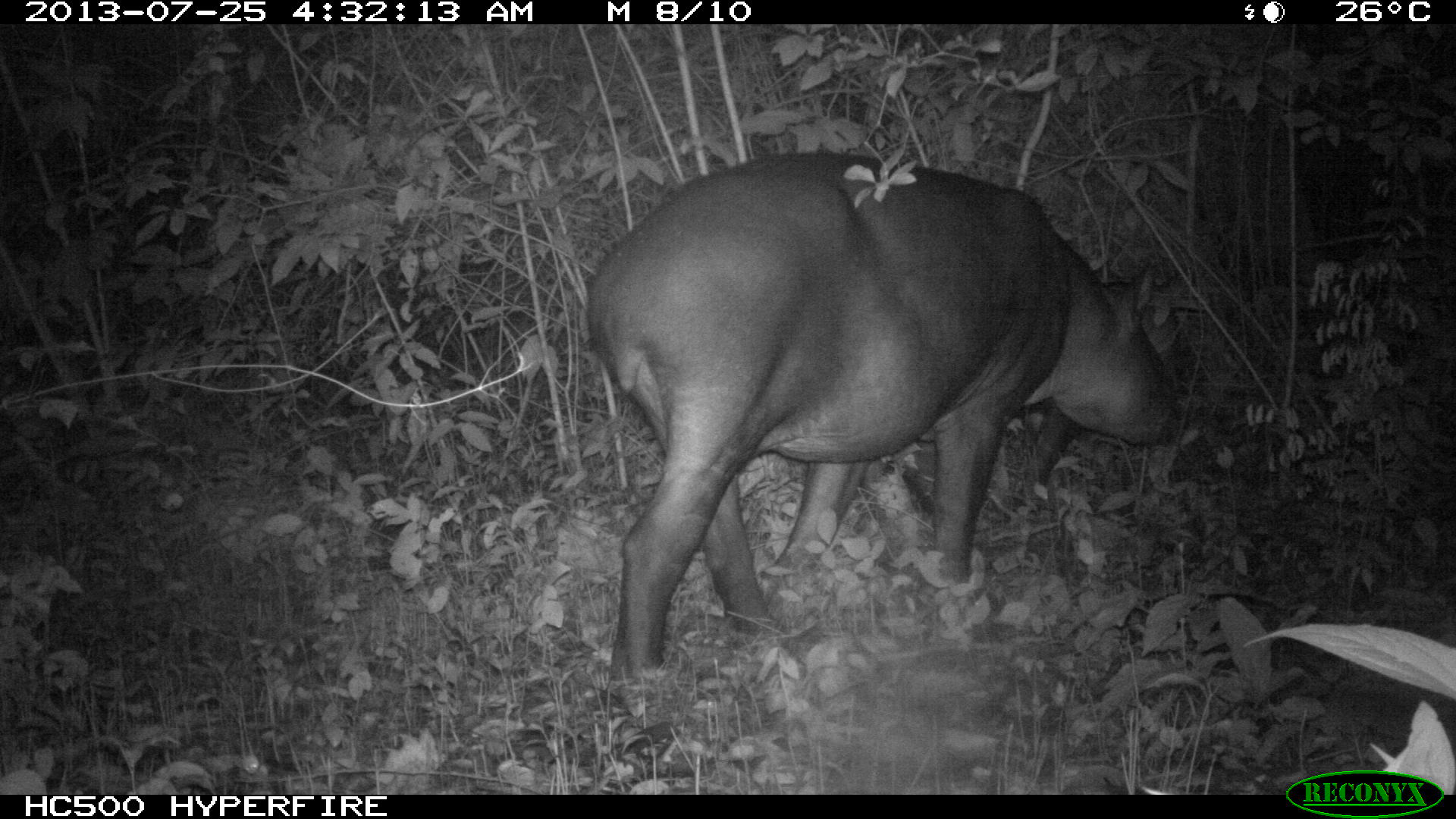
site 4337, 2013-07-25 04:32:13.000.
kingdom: Animalia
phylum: Chordata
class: Mammalia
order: Perissodactyla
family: Tapiridae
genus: Tapirus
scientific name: Tapirus bairdii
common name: baird's tapir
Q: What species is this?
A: Tapirus bairdii (baird's tapir).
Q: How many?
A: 2.